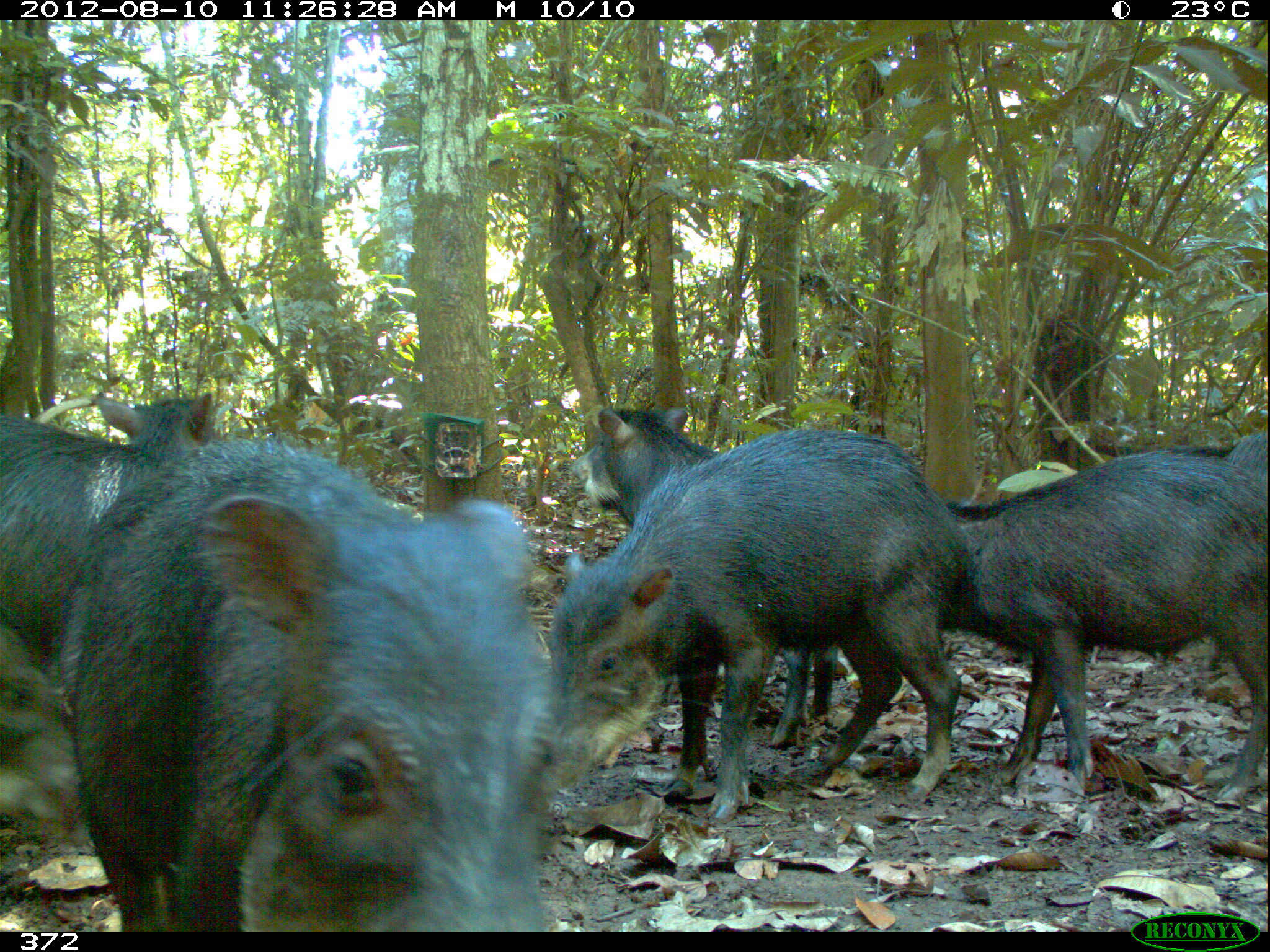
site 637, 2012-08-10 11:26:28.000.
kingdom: Animalia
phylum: Chordata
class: Mammalia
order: Artiodactyla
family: Tayassuidae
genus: Tayassu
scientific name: Tayassu pecari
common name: white-lipped peccary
Tayassu pecari (white-lipped peccary).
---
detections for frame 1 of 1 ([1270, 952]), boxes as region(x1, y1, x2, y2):
tayassu pecari: region(51, 431, 552, 932); region(538, 424, 962, 824); region(930, 449, 1268, 809); region(566, 407, 836, 805); region(1, 390, 216, 621); region(0, 620, 84, 830); region(1220, 433, 1268, 493)